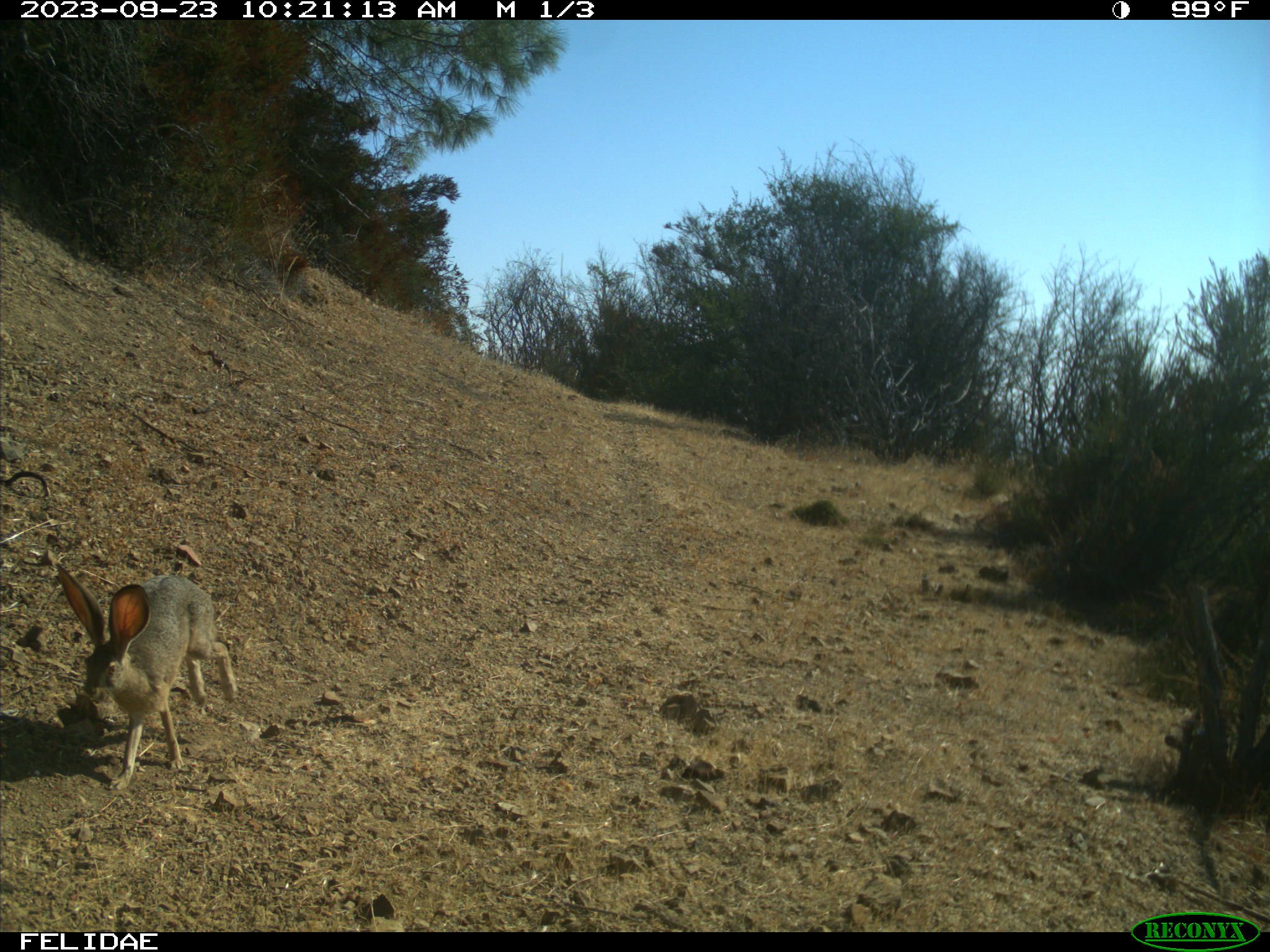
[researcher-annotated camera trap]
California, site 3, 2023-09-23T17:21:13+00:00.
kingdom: Animalia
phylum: Chordata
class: Mammalia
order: Lagomorpha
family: Leporidae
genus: Lepus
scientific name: Lepus californicus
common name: black-tailed jackrabbit